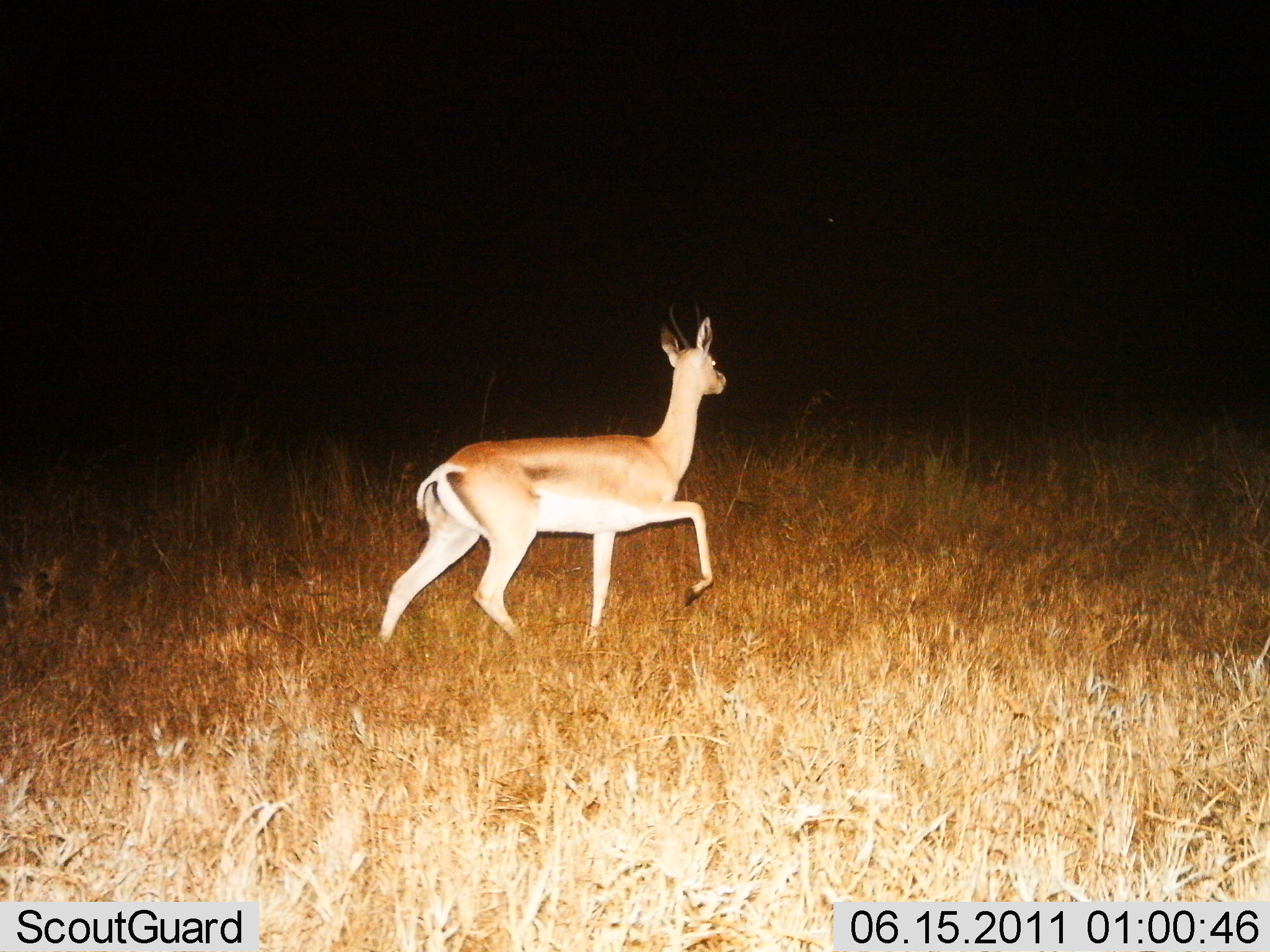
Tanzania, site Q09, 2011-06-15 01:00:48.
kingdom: Animalia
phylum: Chordata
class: Mammalia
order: Artiodactyla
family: Bovidae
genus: Nanger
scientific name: Nanger granti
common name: grant's gazelle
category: gazellegrants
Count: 1.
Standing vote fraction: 8%.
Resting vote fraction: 0%.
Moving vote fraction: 100%.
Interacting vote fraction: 0%.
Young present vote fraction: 0%.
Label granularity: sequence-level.